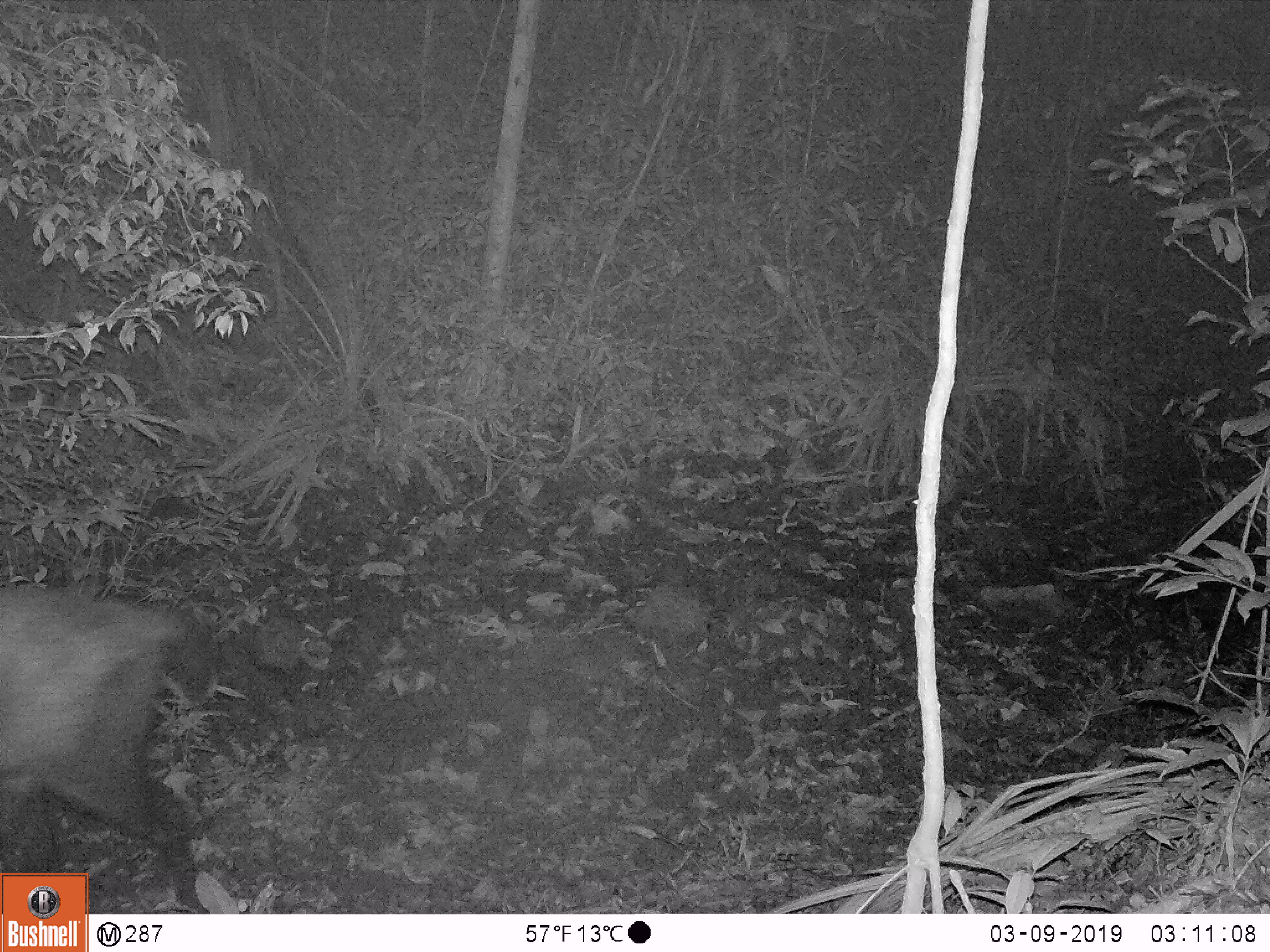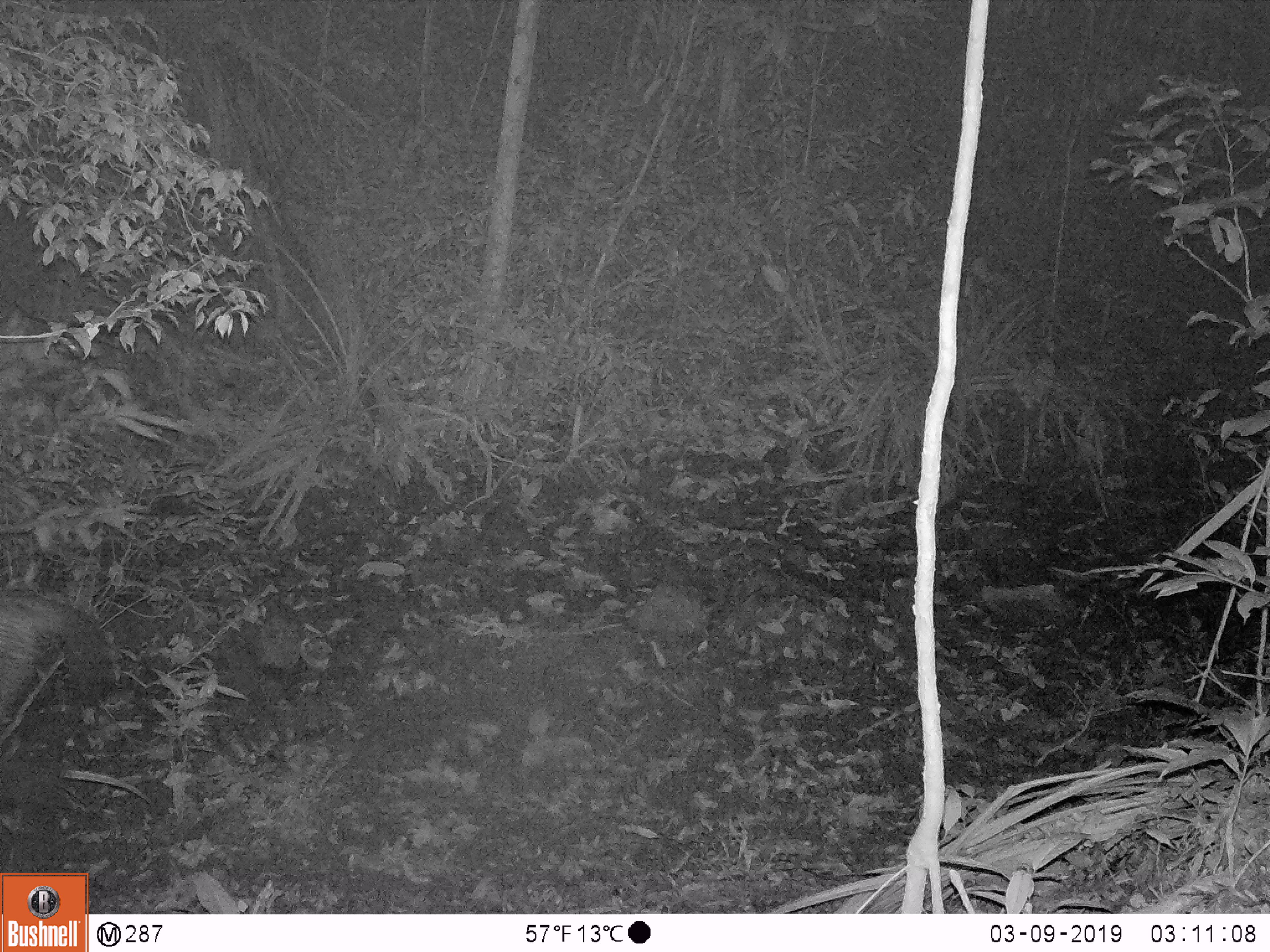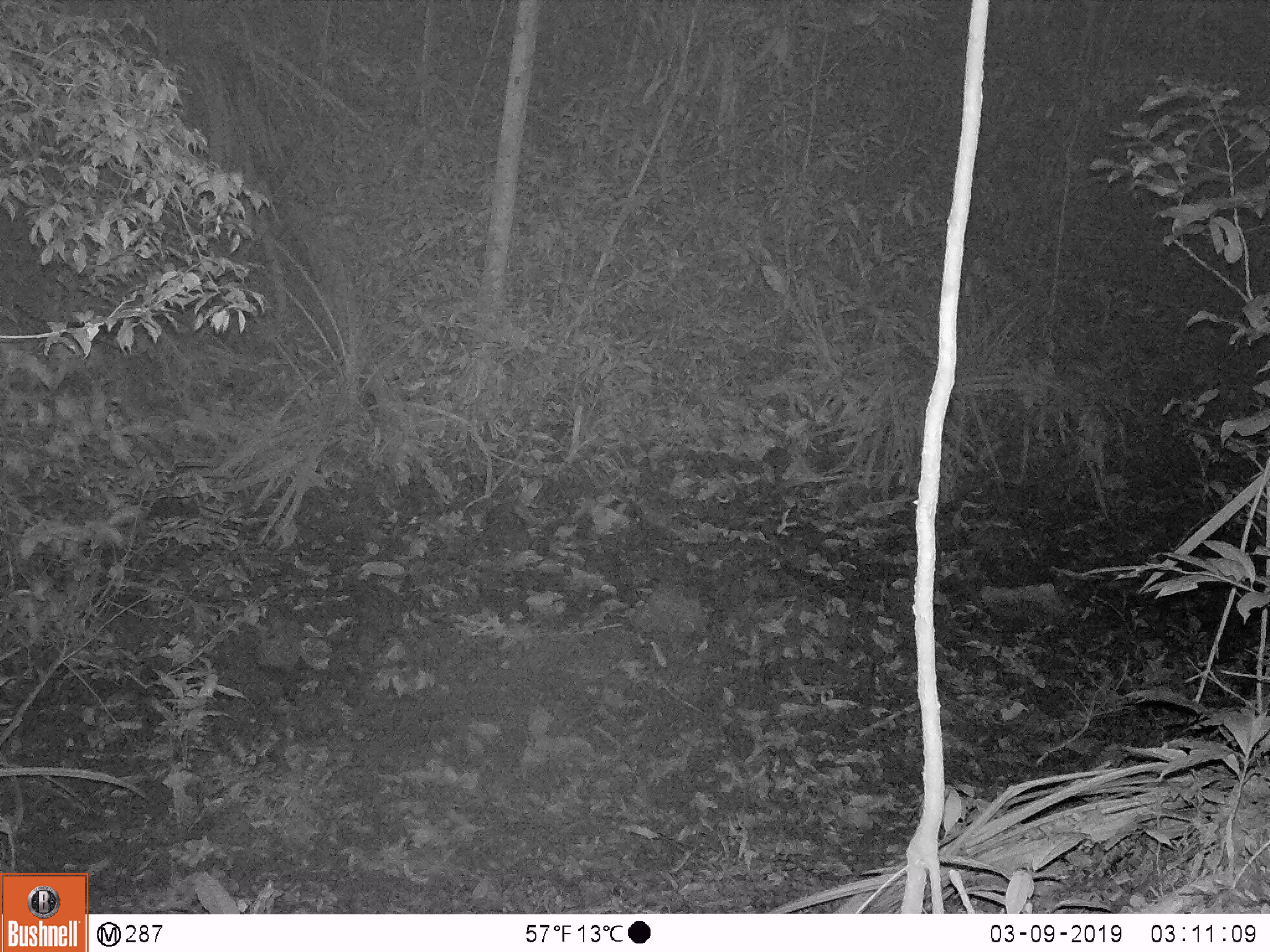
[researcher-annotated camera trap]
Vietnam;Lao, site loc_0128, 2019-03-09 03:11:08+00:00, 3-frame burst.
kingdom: Animalia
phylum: Chordata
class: Mammalia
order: Artiodactyla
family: Cervidae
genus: Rusa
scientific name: Rusa unicolor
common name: sambar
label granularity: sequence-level